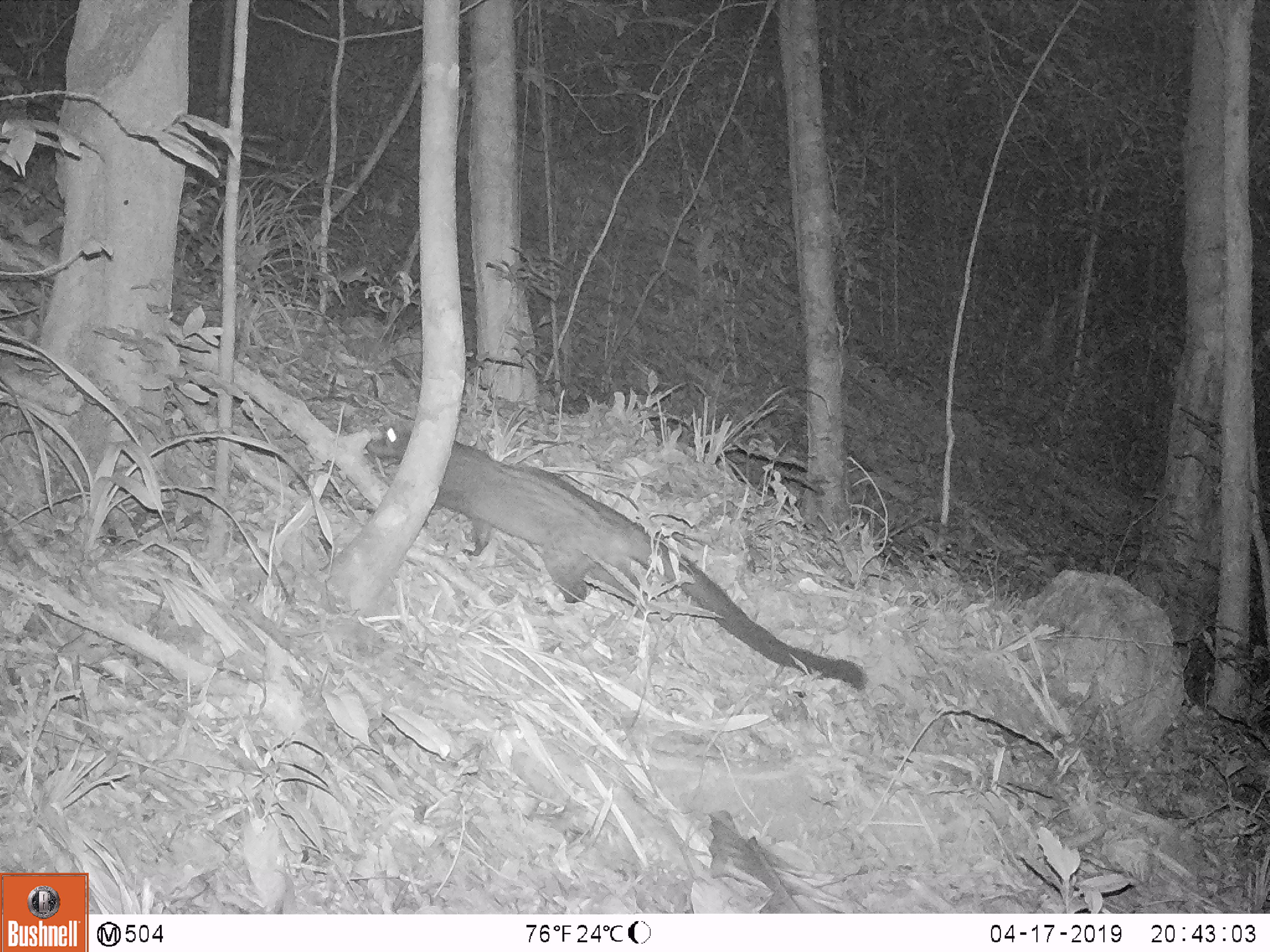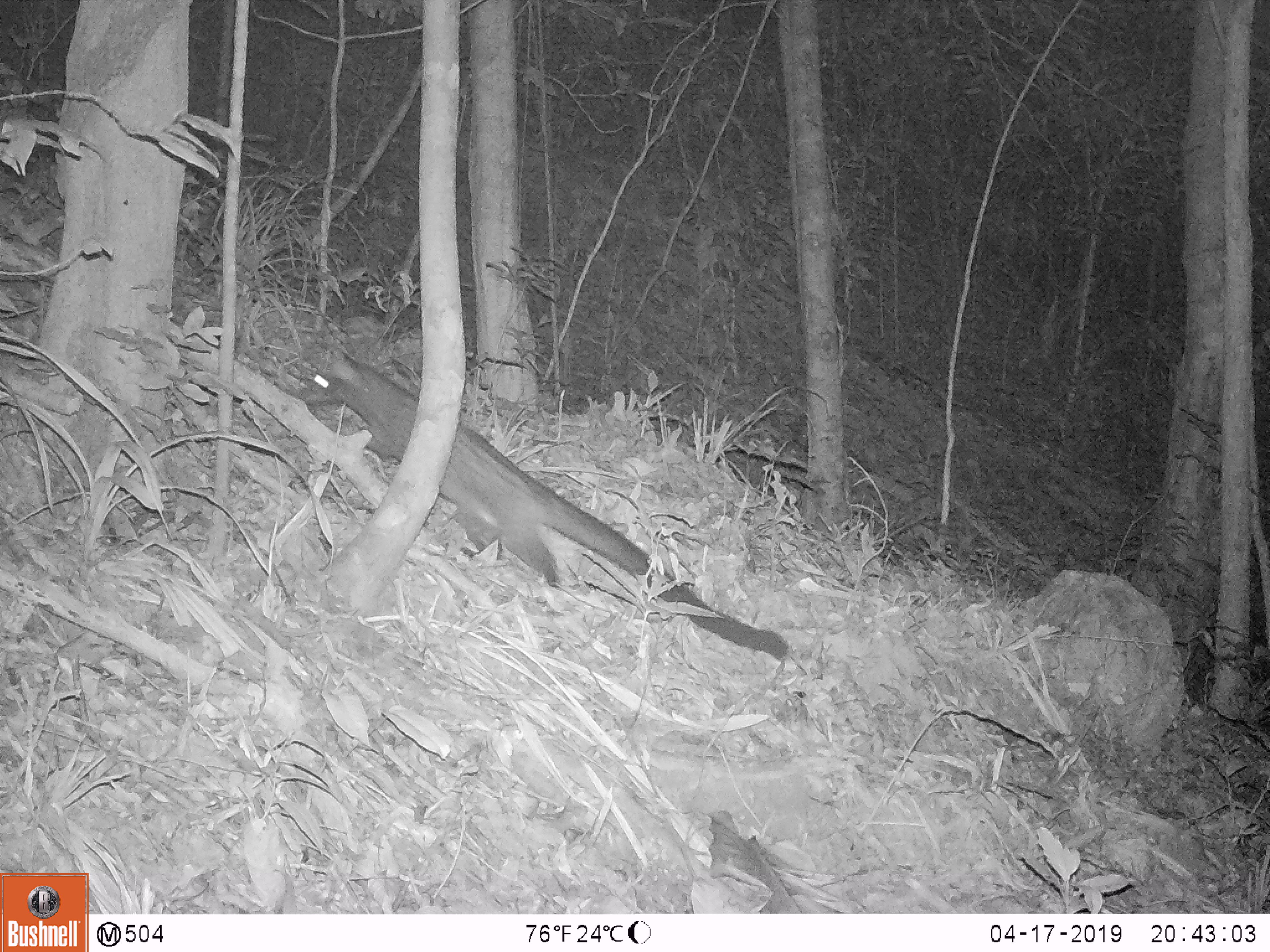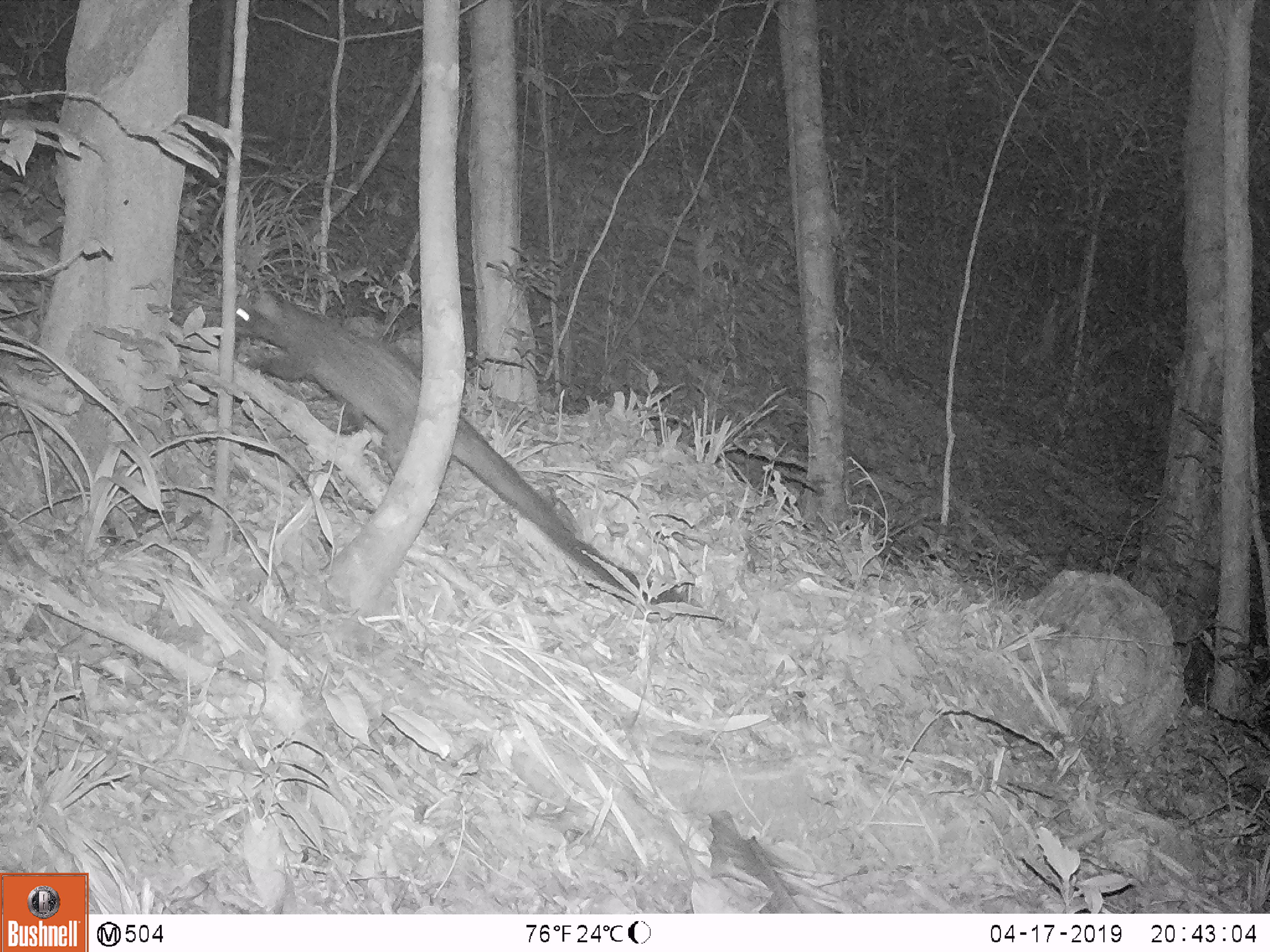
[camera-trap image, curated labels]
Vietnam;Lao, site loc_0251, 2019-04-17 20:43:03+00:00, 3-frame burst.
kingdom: Animalia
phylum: Chordata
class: Mammalia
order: Carnivora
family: Viverridae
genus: Paradoxurus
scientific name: Paradoxurus hermaphroditus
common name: common palm civet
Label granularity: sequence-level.